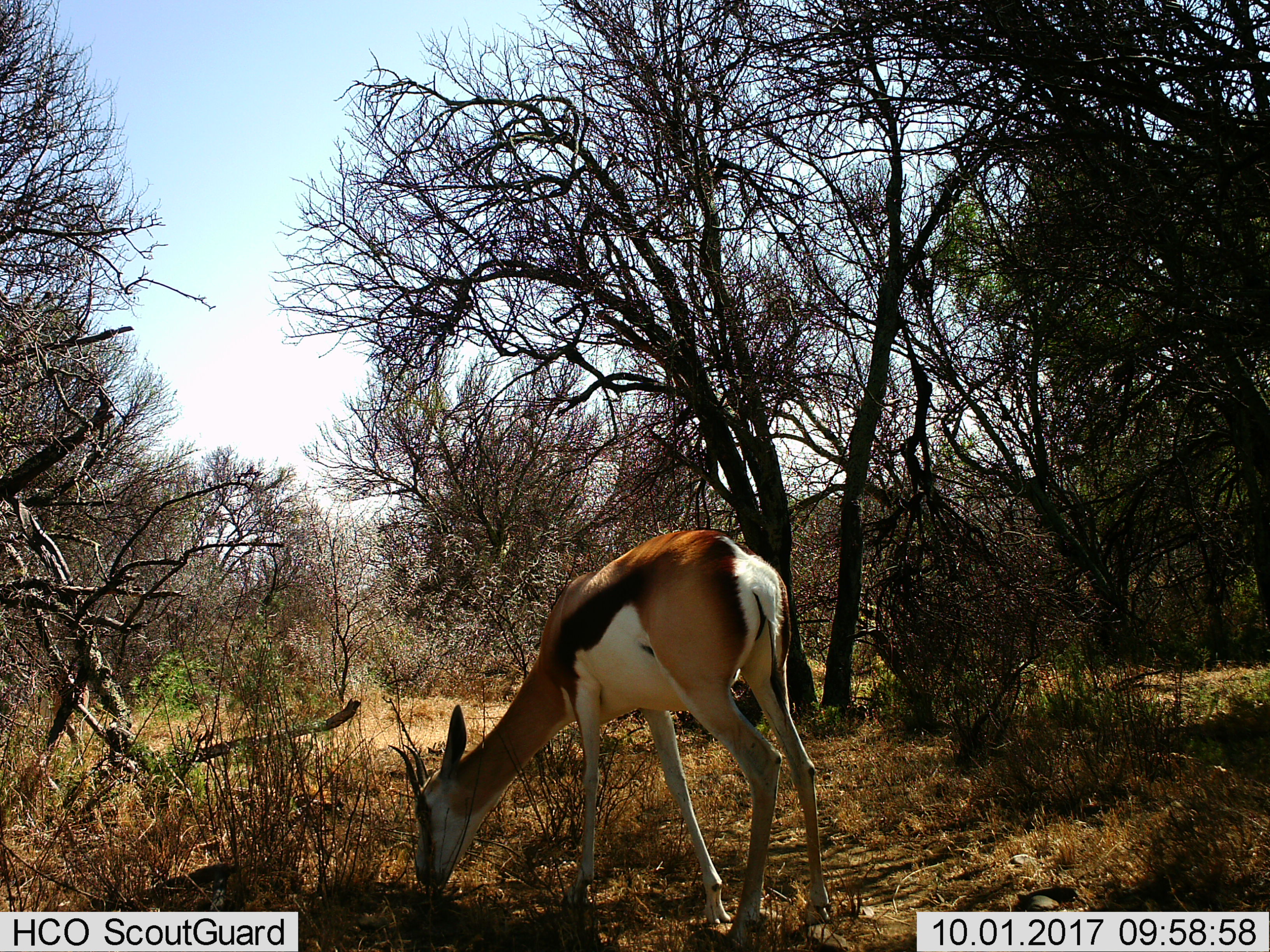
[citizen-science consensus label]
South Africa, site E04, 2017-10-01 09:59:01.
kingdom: Animalia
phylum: Chordata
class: Mammalia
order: Artiodactyla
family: Bovidae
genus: Antidorcas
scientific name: Antidorcas marsupialis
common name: springbok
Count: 1.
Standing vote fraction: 12%.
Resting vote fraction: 0%.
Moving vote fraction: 12%.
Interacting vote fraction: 0%.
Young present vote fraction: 0%.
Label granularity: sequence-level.